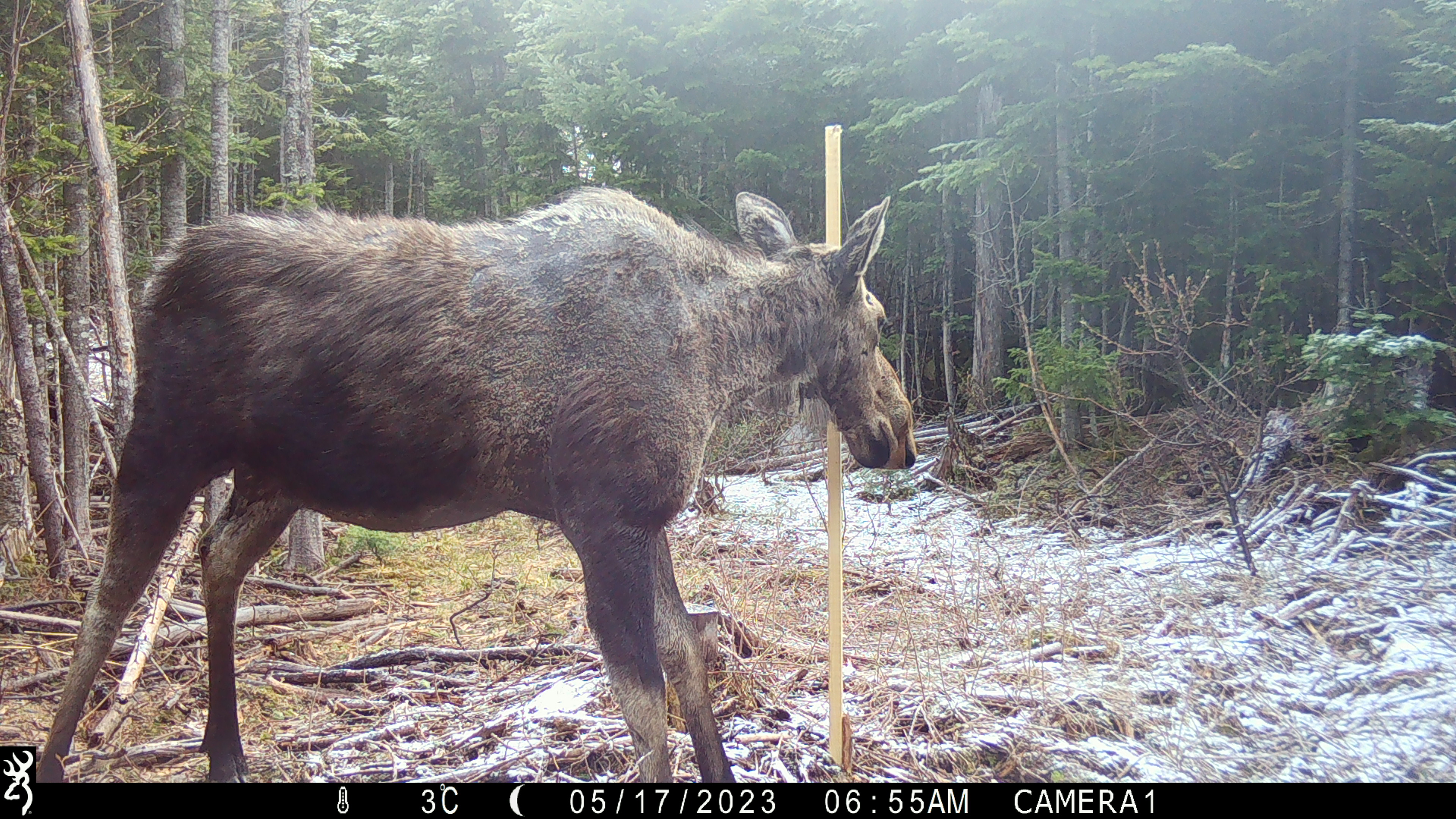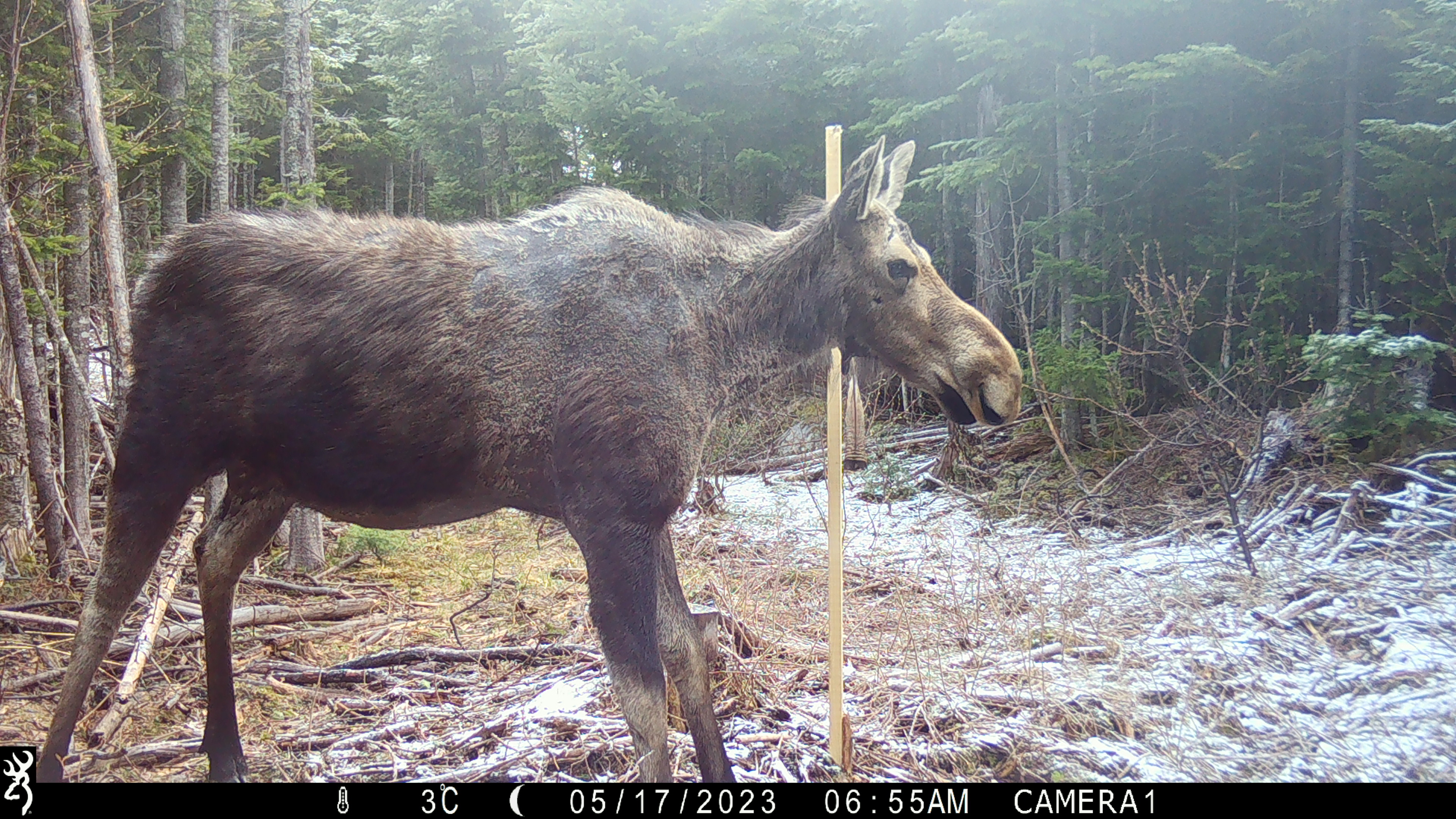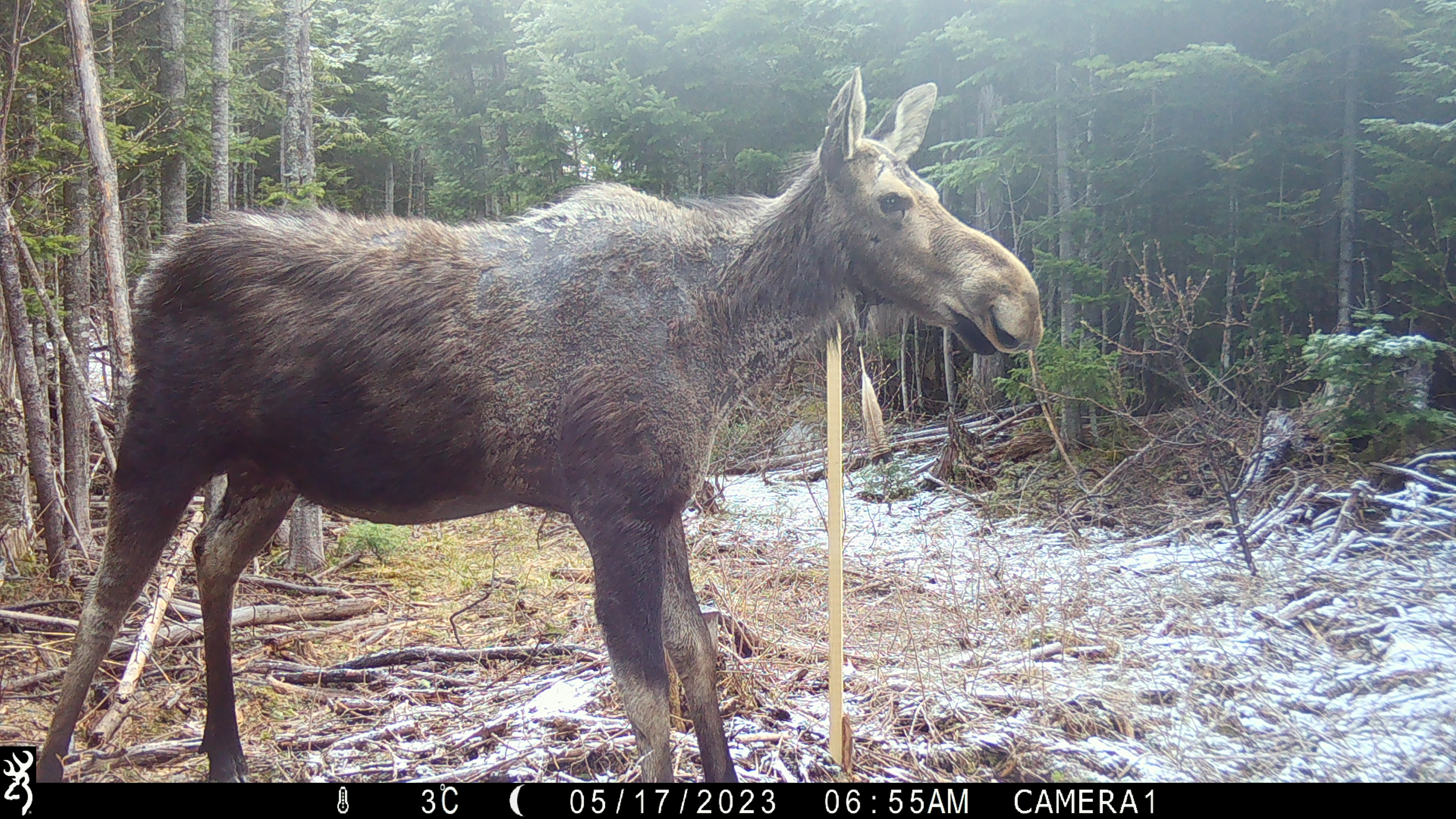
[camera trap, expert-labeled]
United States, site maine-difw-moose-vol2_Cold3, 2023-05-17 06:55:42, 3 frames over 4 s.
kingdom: Animalia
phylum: Chordata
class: Mammalia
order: Artiodactyla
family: Cervidae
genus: Alces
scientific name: Alces alces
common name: moose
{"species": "moose (Alces alces)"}